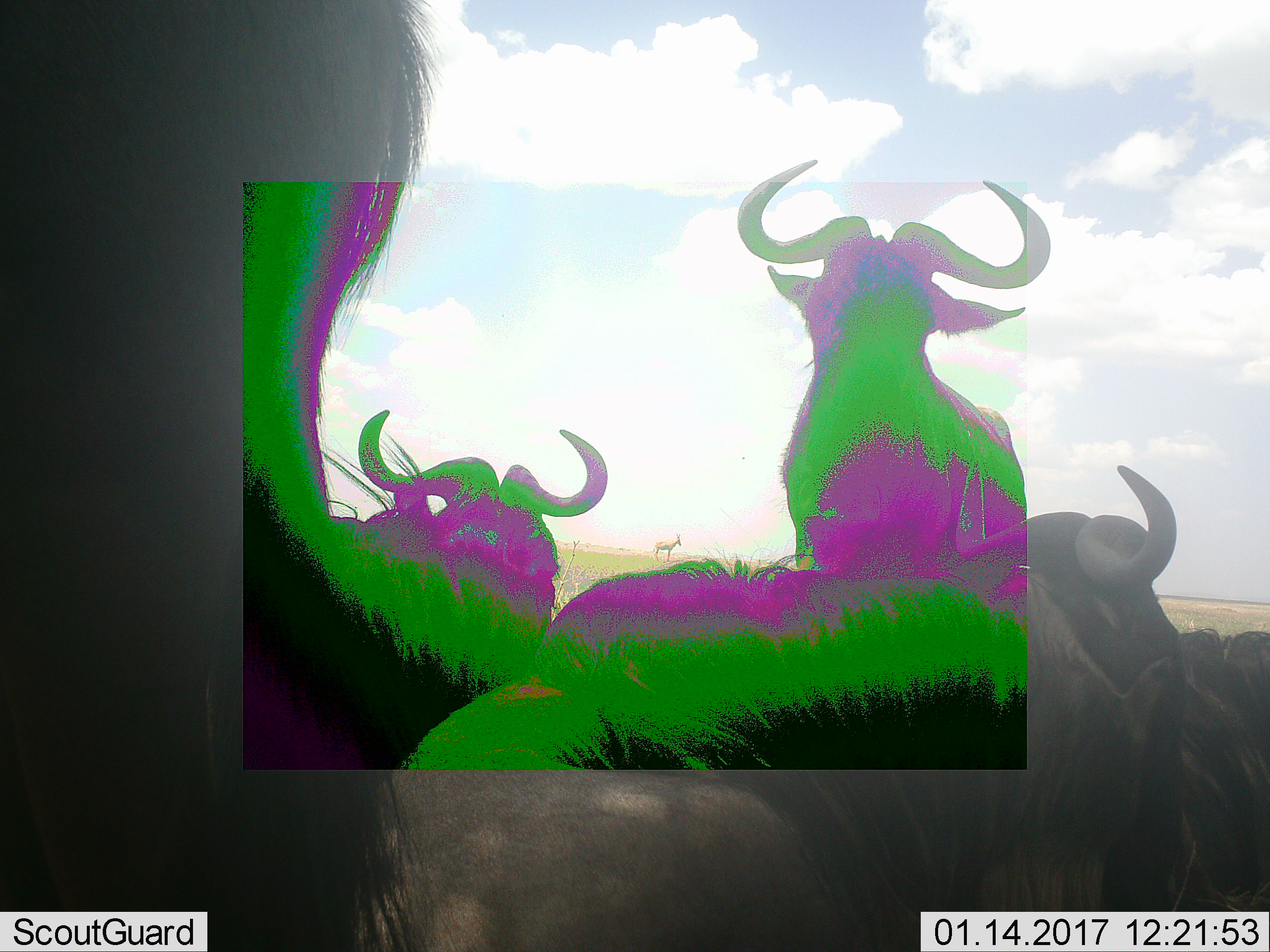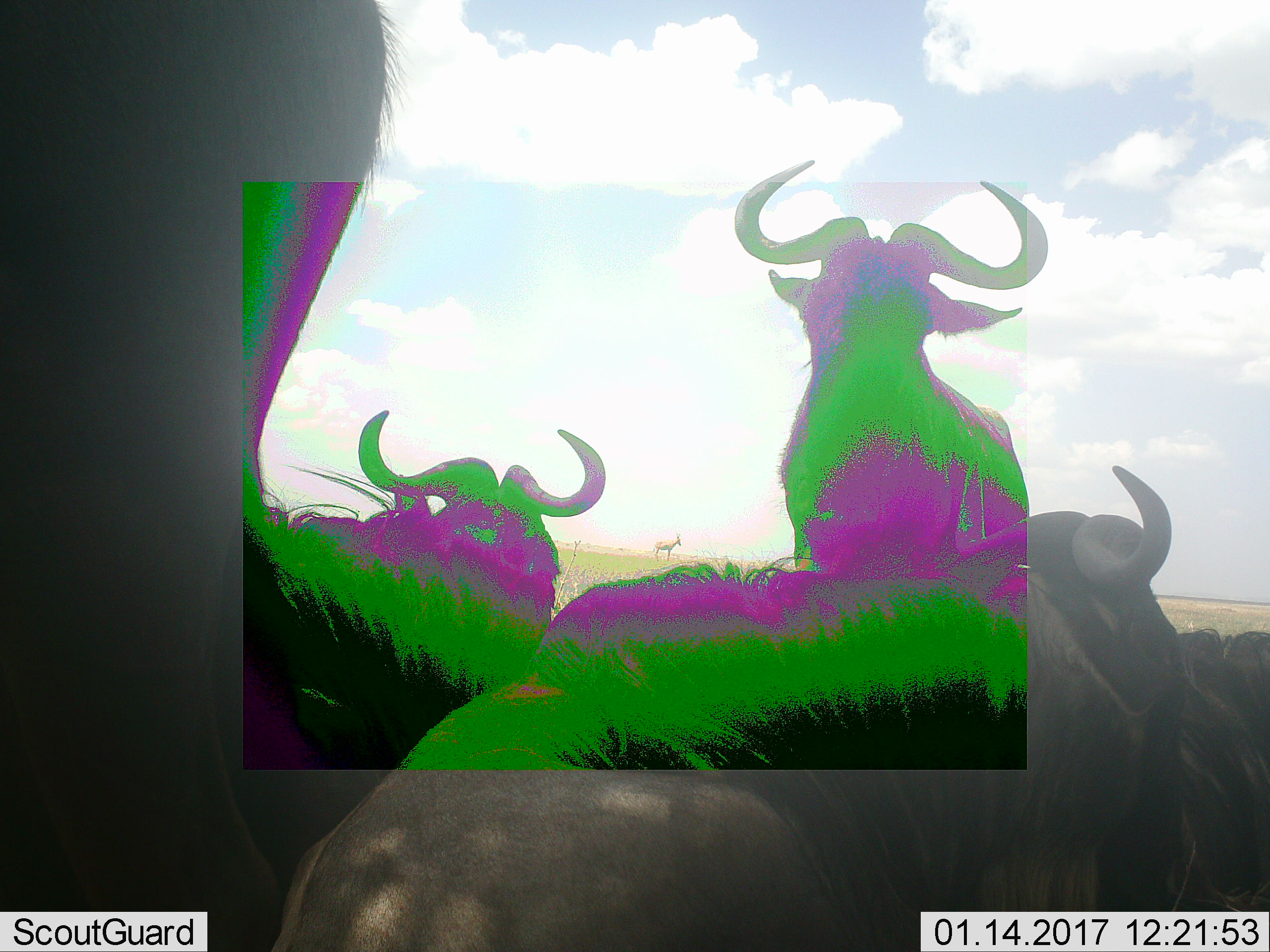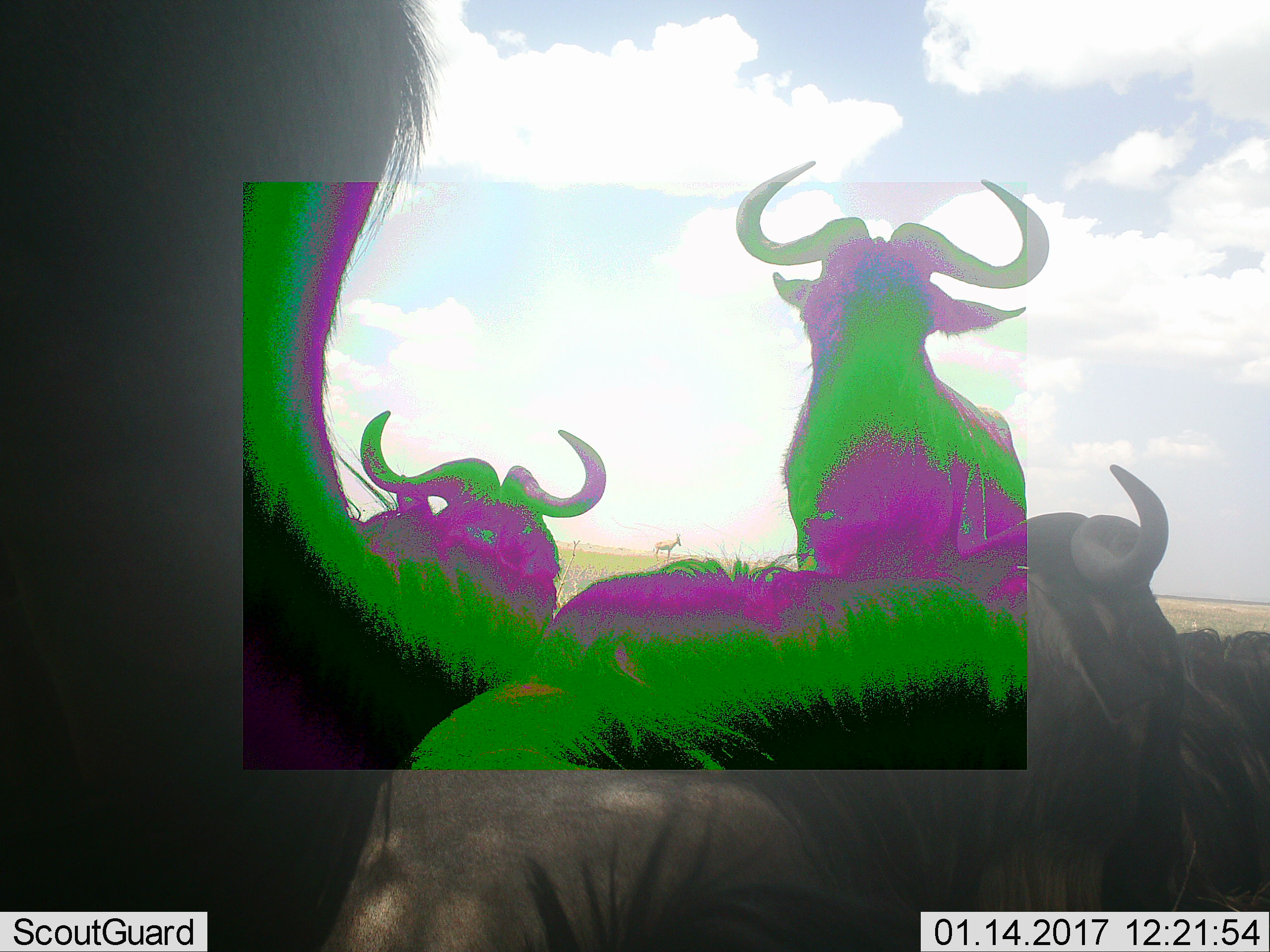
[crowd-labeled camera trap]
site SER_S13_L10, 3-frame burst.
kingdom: Animalia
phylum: Chordata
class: Mammalia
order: Artiodactyla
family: Bovidae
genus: Connochaetes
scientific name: Connochaetes taurinus taurinus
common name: blue wildebeest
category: wildebeestblue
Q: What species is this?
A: Wildebeestblue (blue wildebeest) (Connochaetes taurinus taurinus).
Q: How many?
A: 5.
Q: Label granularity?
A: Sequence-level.